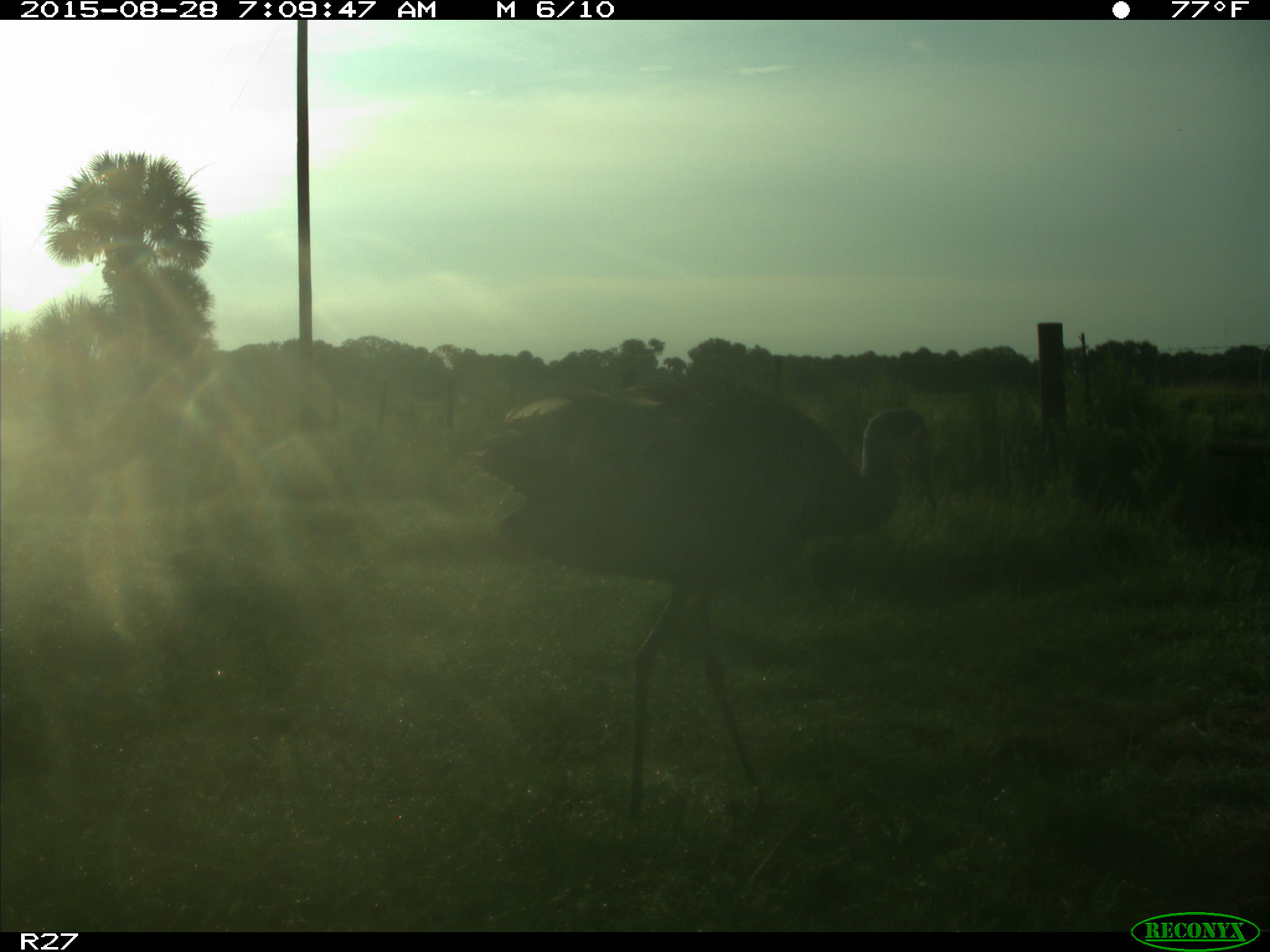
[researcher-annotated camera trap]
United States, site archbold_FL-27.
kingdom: Animalia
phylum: Chordata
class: Aves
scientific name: Aves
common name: birds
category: unidentified bird